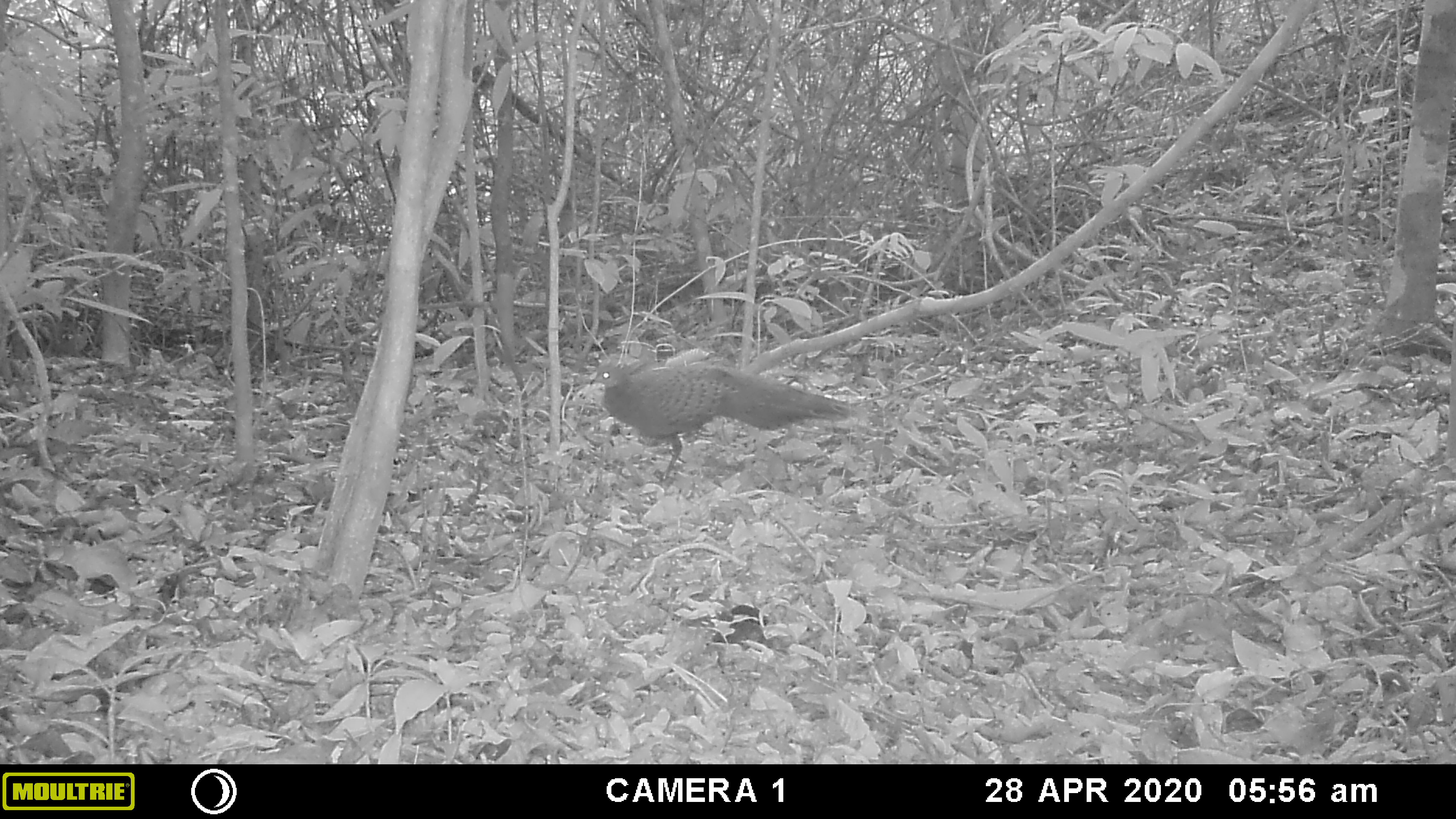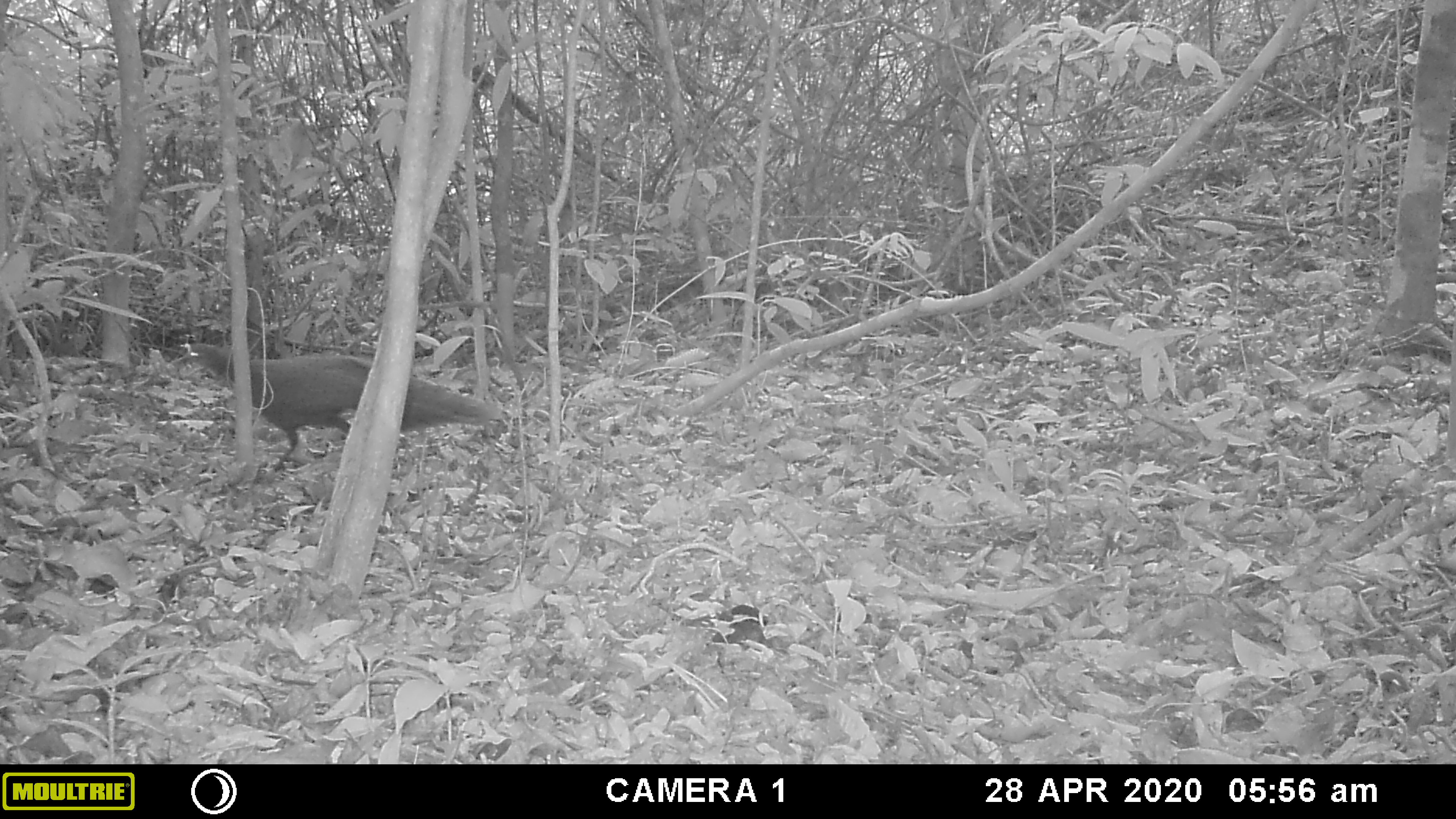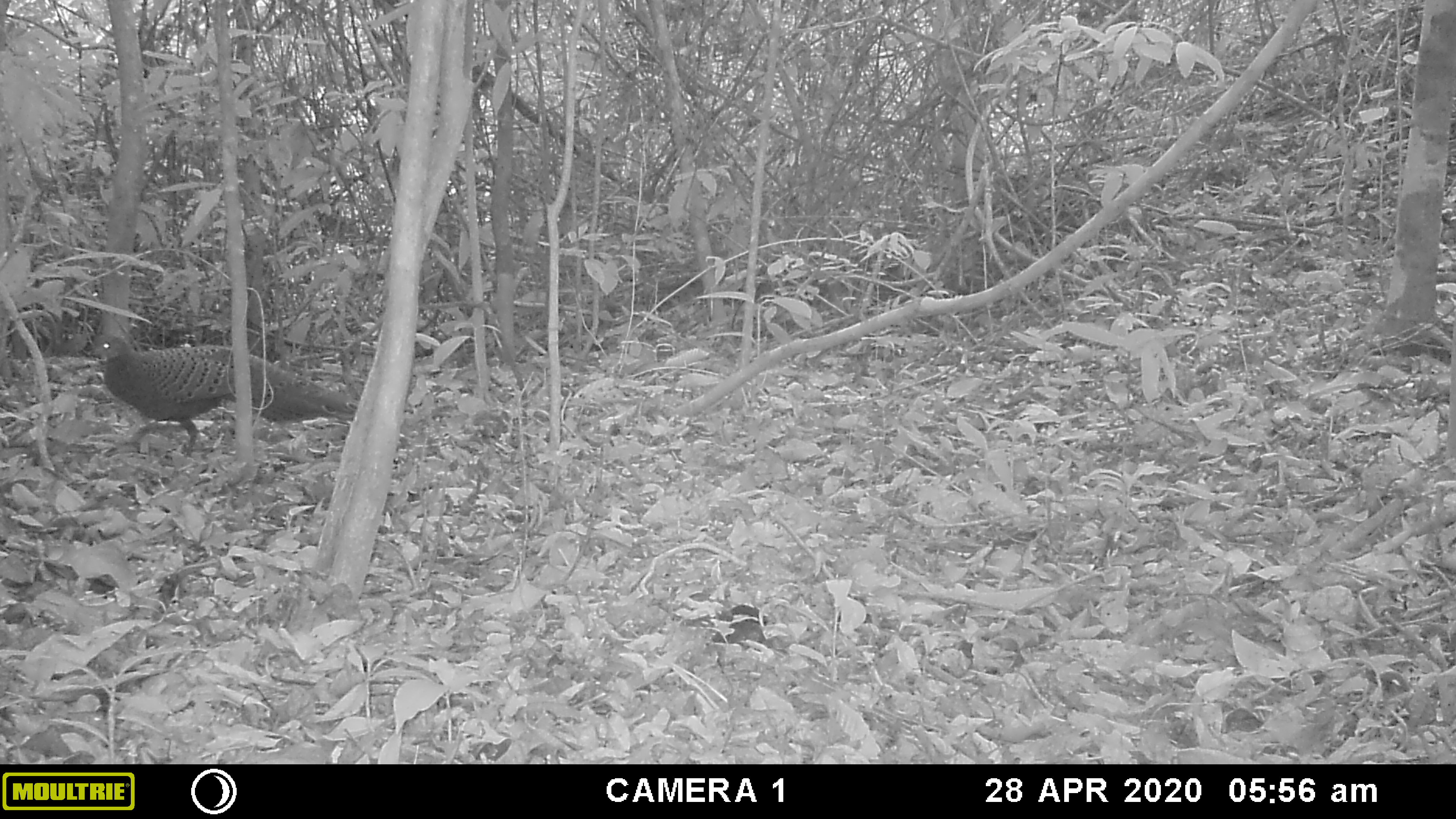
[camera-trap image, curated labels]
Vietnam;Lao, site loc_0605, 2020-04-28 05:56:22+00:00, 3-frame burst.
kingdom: Animalia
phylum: Chordata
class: Aves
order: Galliformes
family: Phasianidae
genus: Polyplectron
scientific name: Polyplectron bicalcaratum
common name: gray peacock-pheasant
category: grey peacock pheasant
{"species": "grey peacock pheasant (gray peacock-pheasant) (Polyplectron bicalcaratum)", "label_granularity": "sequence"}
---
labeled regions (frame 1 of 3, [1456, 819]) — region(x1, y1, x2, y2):
grey peacock pheasant: region(589, 356, 860, 487)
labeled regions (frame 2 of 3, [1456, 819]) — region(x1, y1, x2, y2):
grey peacock pheasant: region(178, 333, 502, 474)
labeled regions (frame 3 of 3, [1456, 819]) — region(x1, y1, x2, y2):
grey peacock pheasant: region(85, 332, 359, 455)